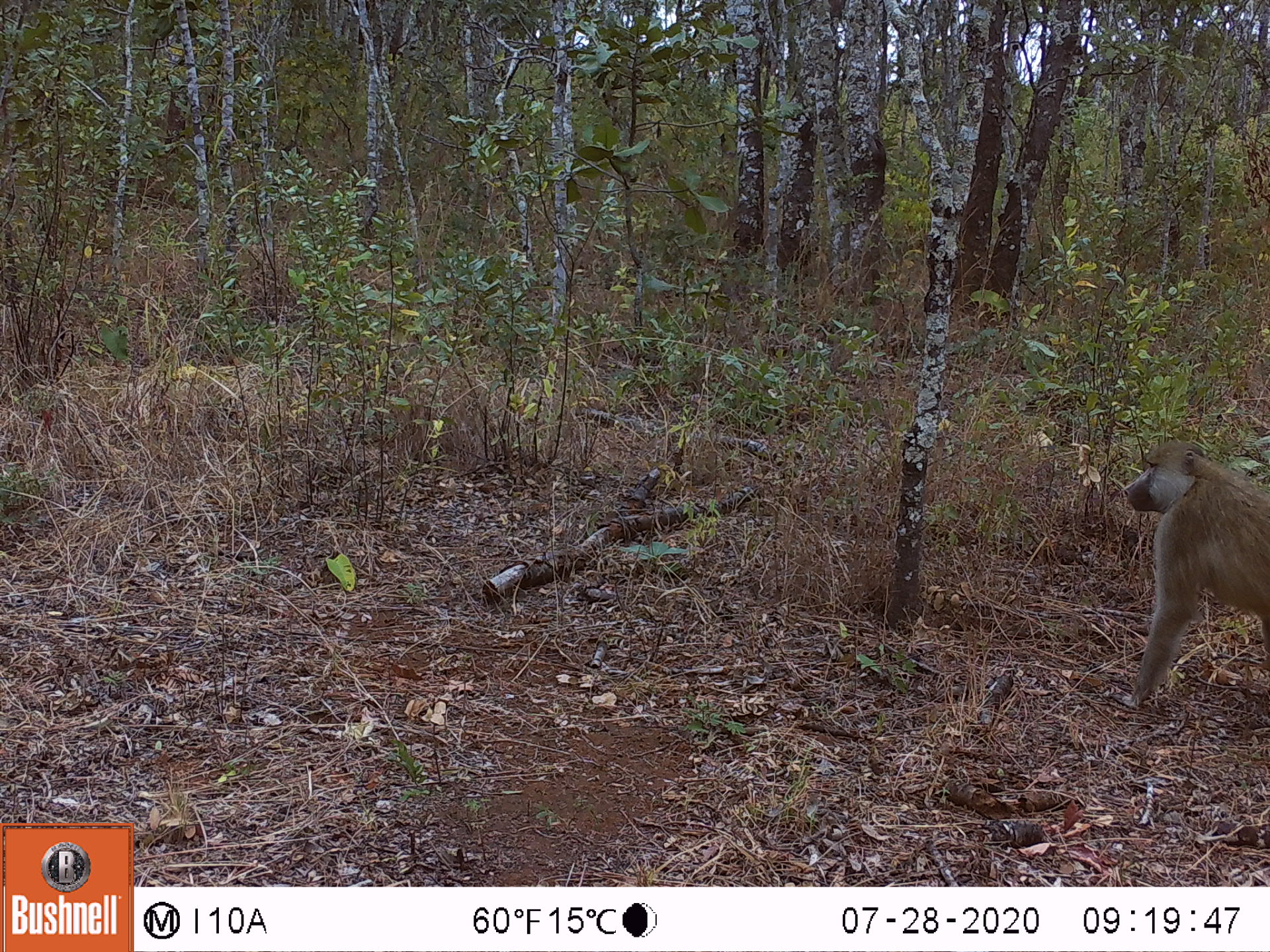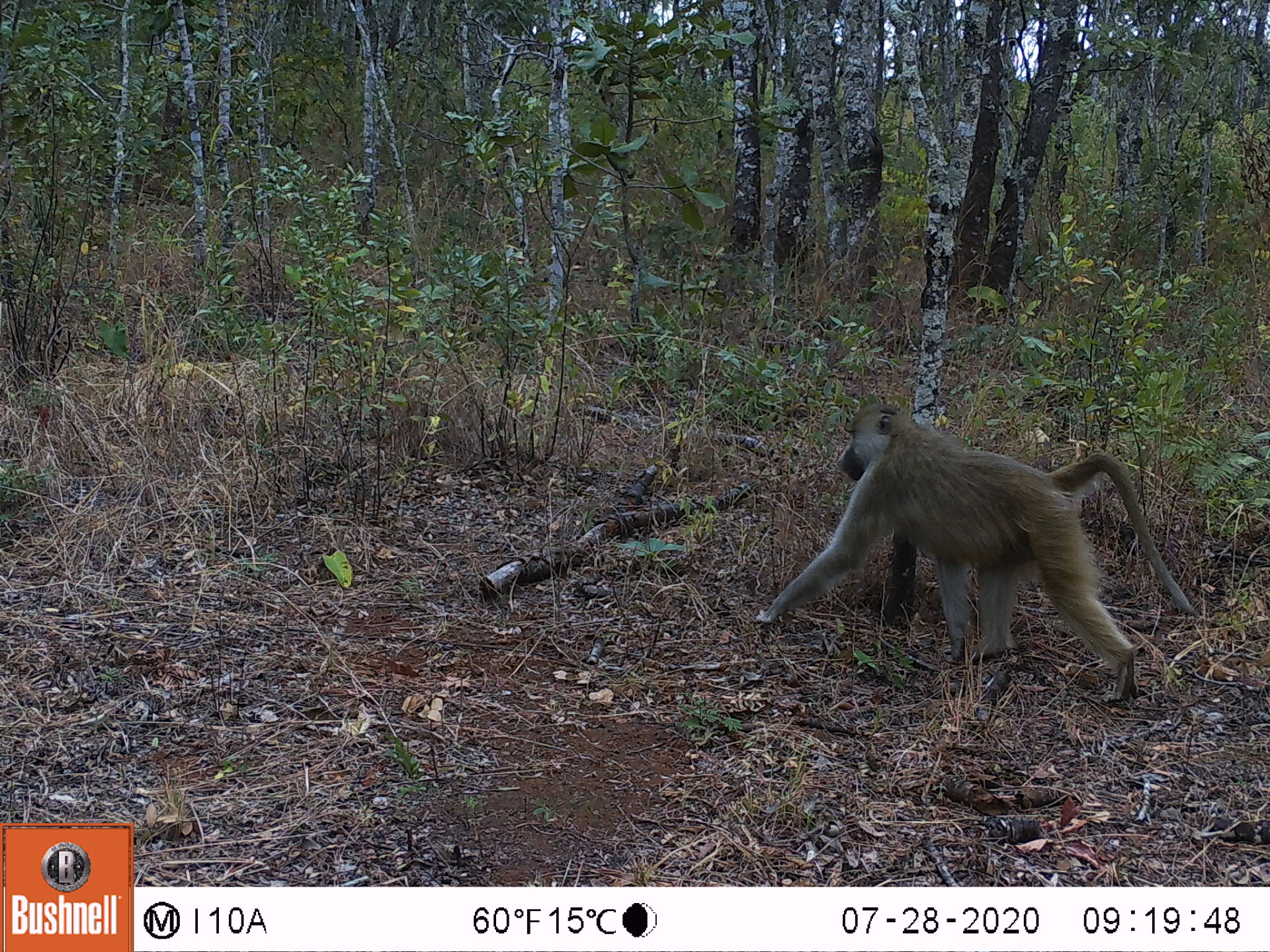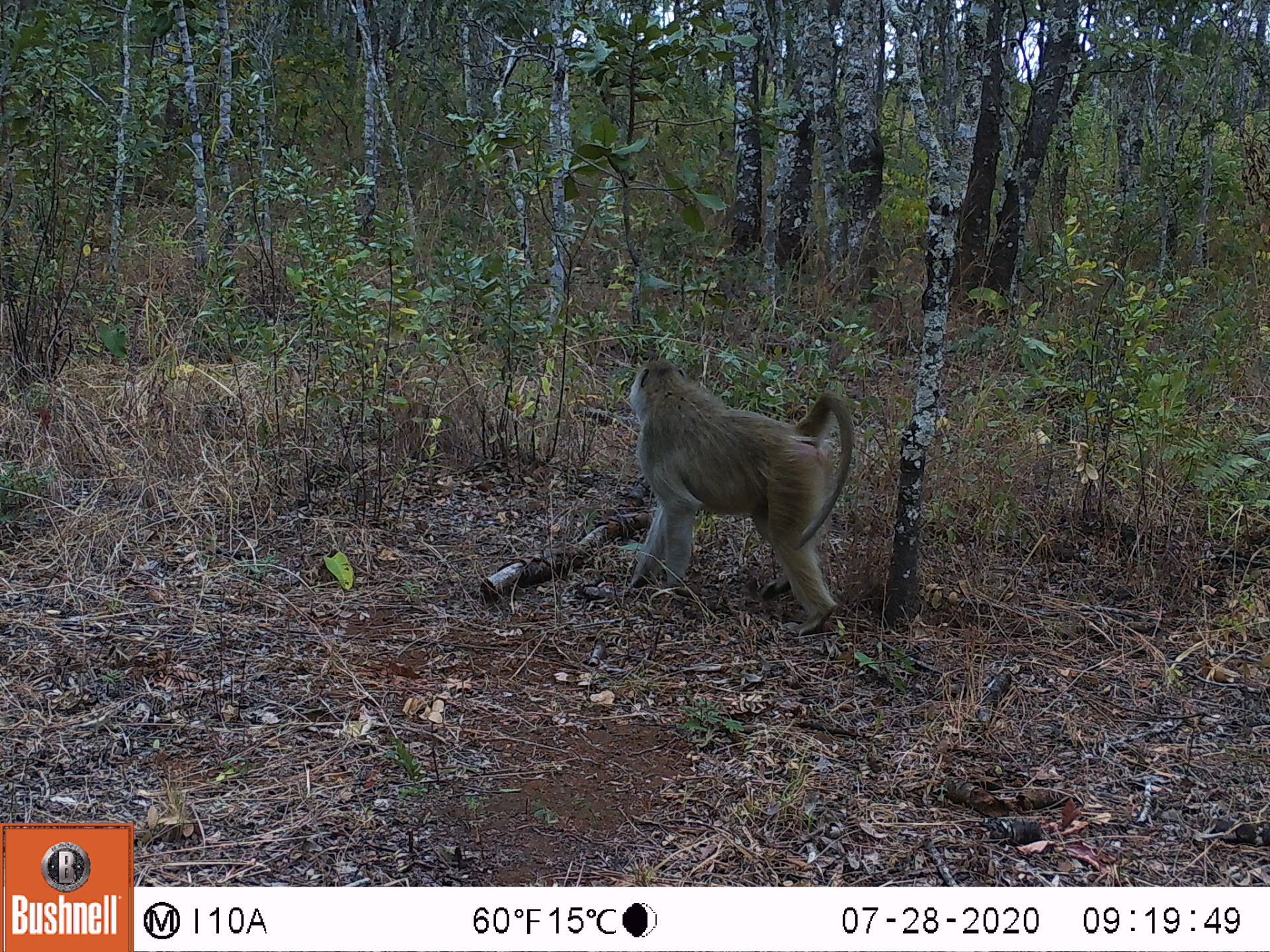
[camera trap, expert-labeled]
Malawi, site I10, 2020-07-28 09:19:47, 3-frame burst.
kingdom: Animalia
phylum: Chordata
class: Mammalia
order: Primates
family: Cercopithecidae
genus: Papio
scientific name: Papio cynocephalus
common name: yellow baboon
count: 1